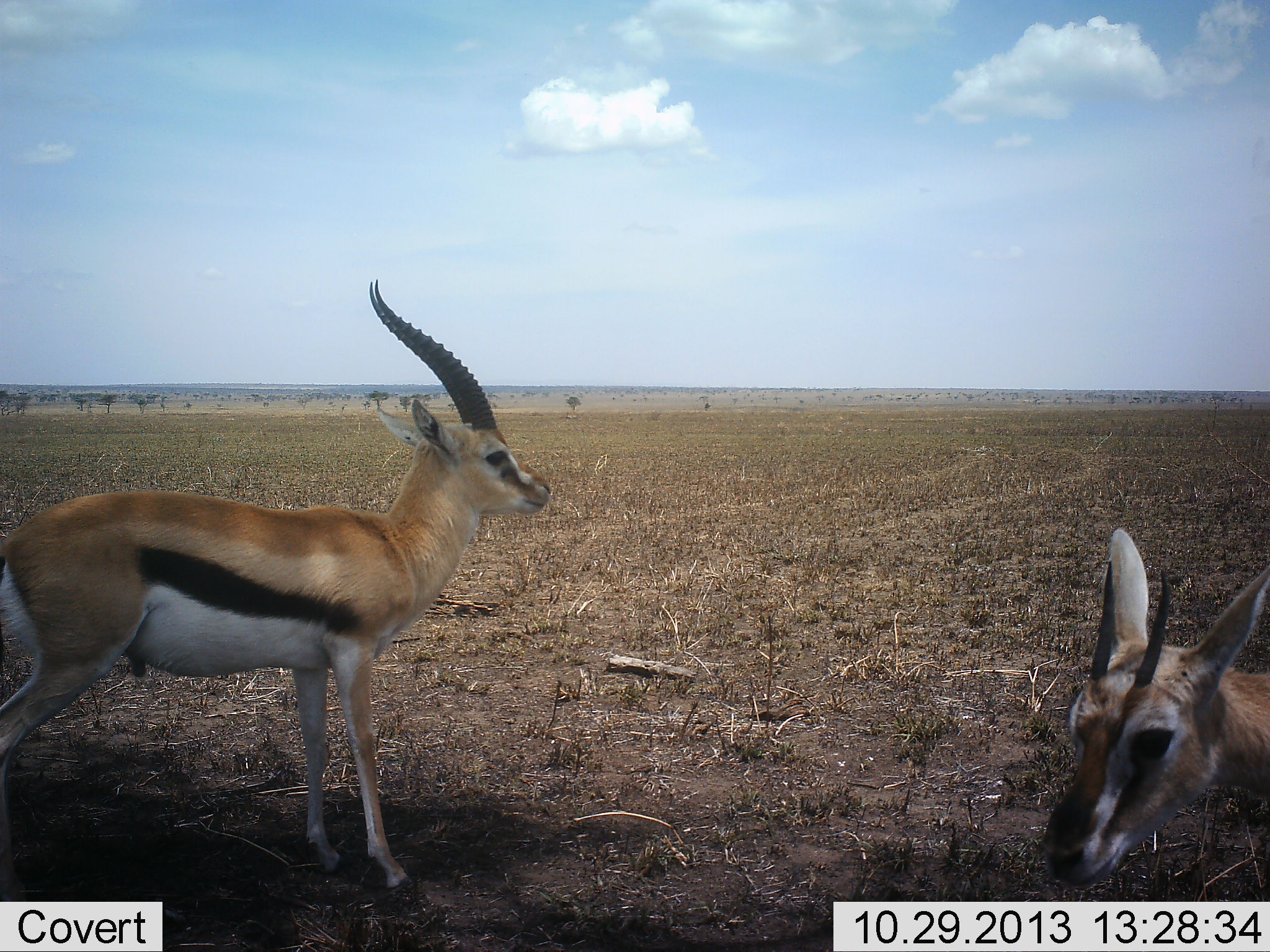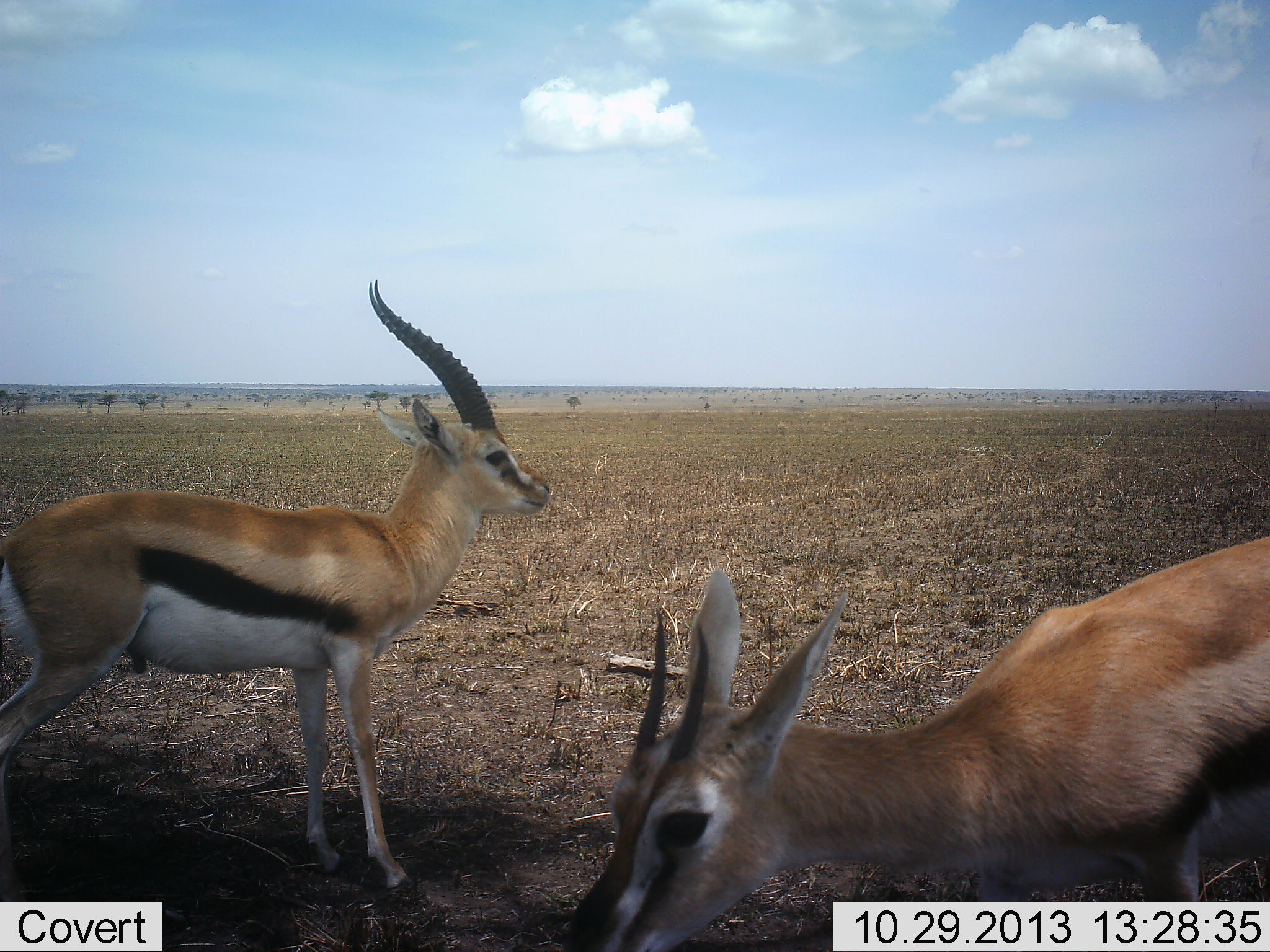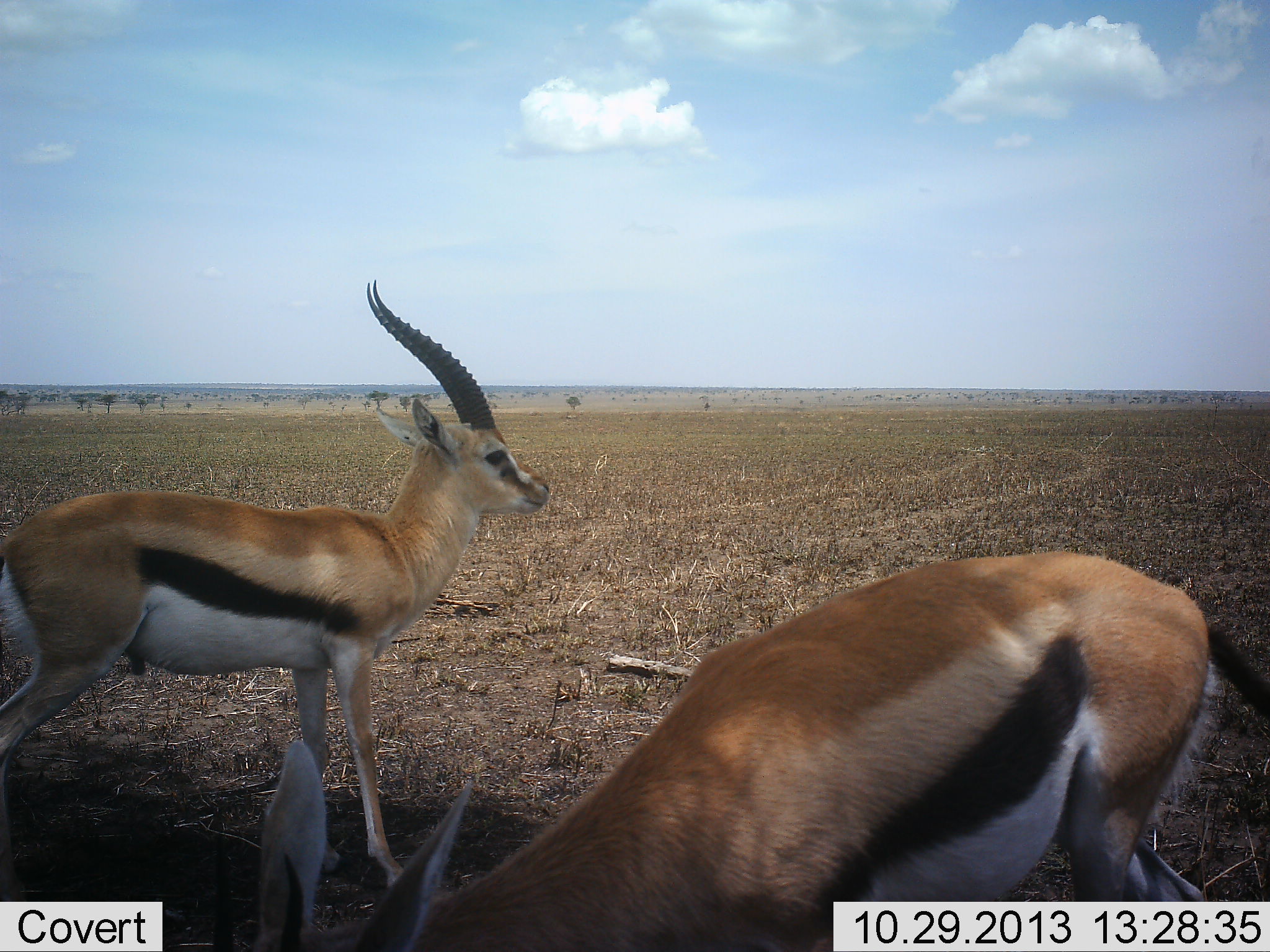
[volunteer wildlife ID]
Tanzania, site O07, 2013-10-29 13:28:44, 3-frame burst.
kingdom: Animalia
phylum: Chordata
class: Mammalia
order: Artiodactyla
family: Bovidae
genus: Eudorcas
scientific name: Eudorcas thomsonii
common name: thomson's gazelle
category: gazellethomsons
Gazellethomsons (thomson's gazelle) (Eudorcas thomsonii), count 2. Behavior (volunteer vote fractions): standing 80%, resting 10%, moving 60%, interacting 0%. Young present (vote fraction): 0%. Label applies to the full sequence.